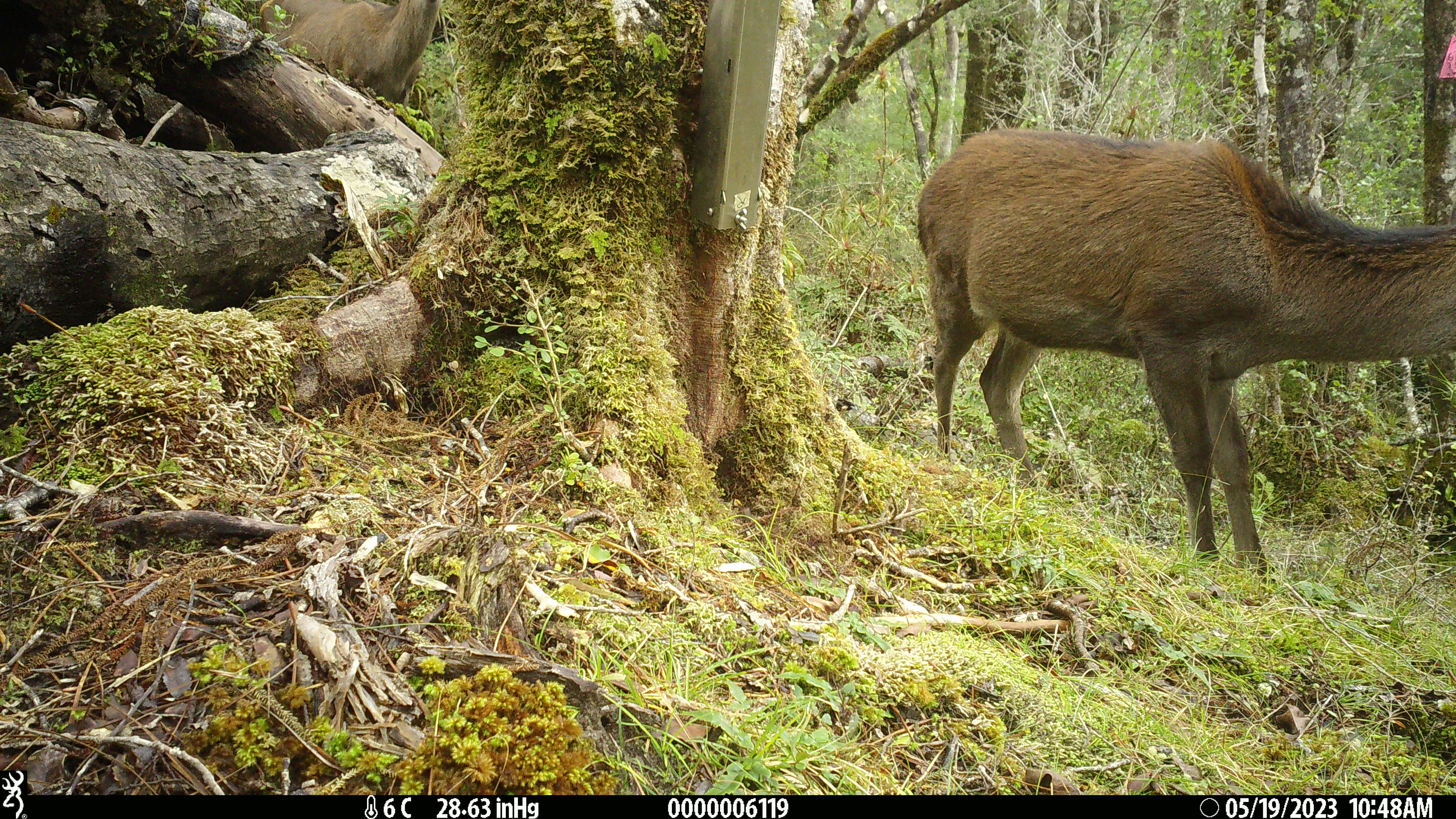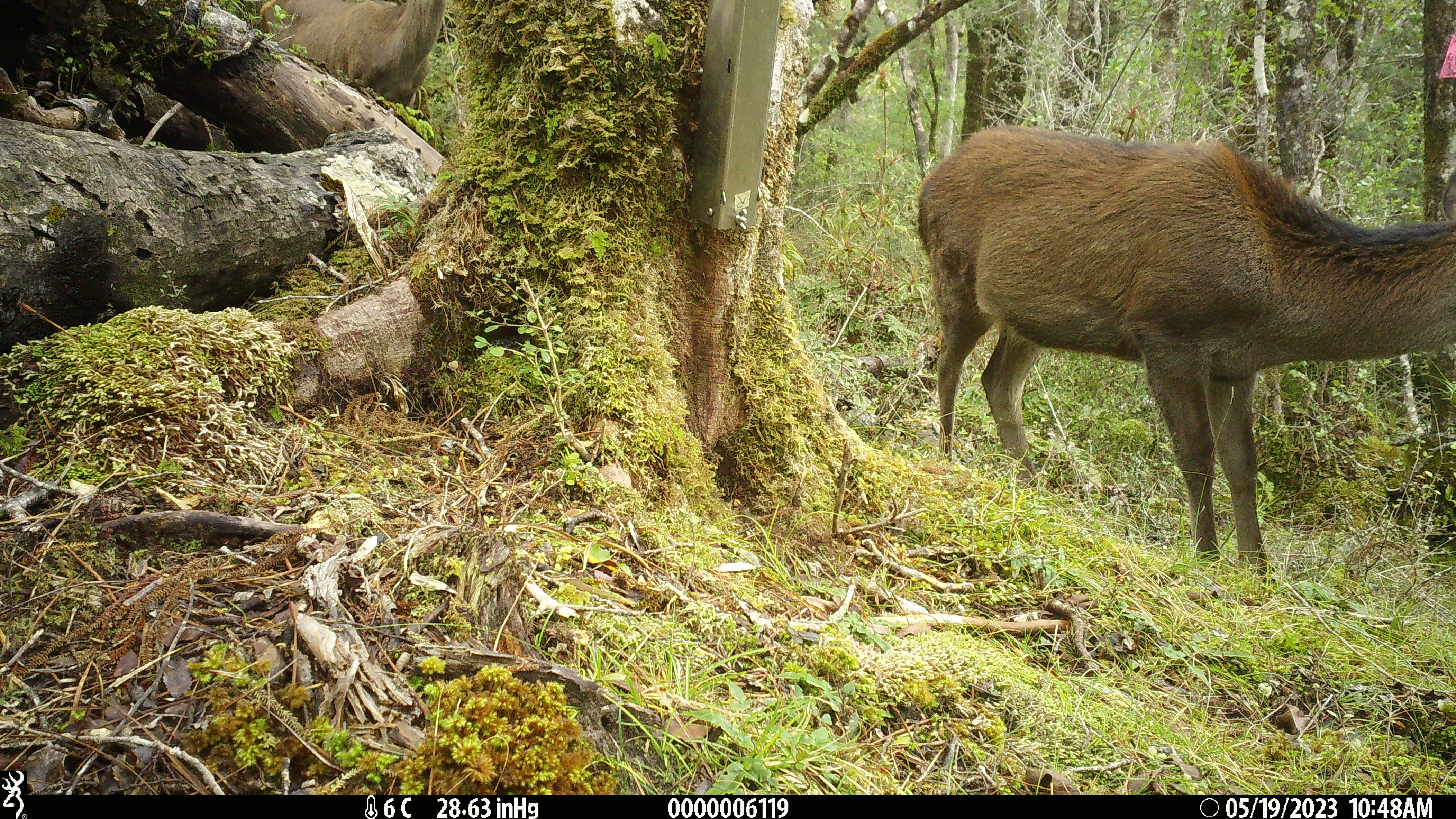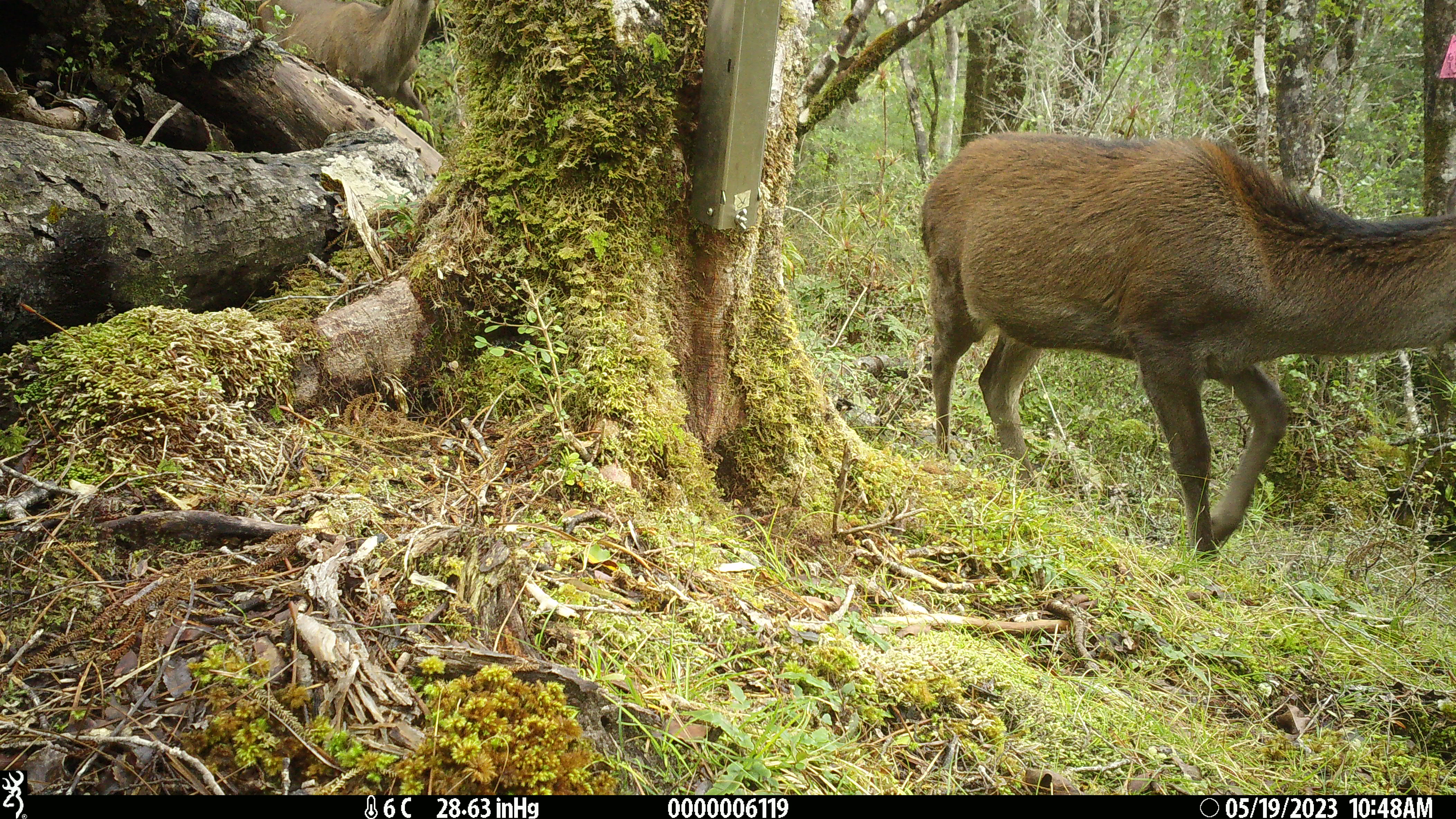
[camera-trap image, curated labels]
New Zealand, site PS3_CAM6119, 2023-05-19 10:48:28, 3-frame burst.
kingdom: Animalia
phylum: Chordata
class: Mammalia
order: Artiodactyla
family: Cervidae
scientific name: Cervidae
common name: deer